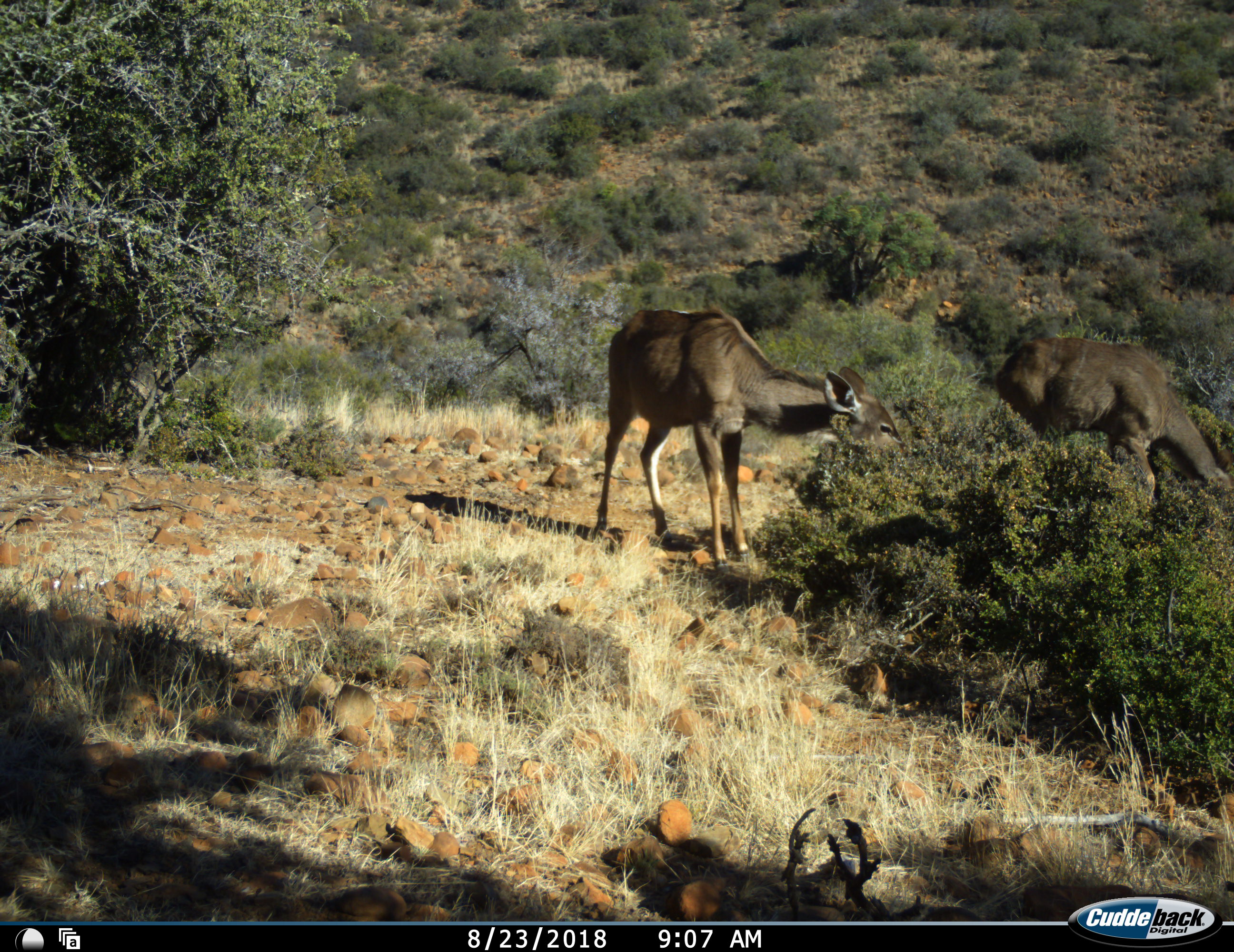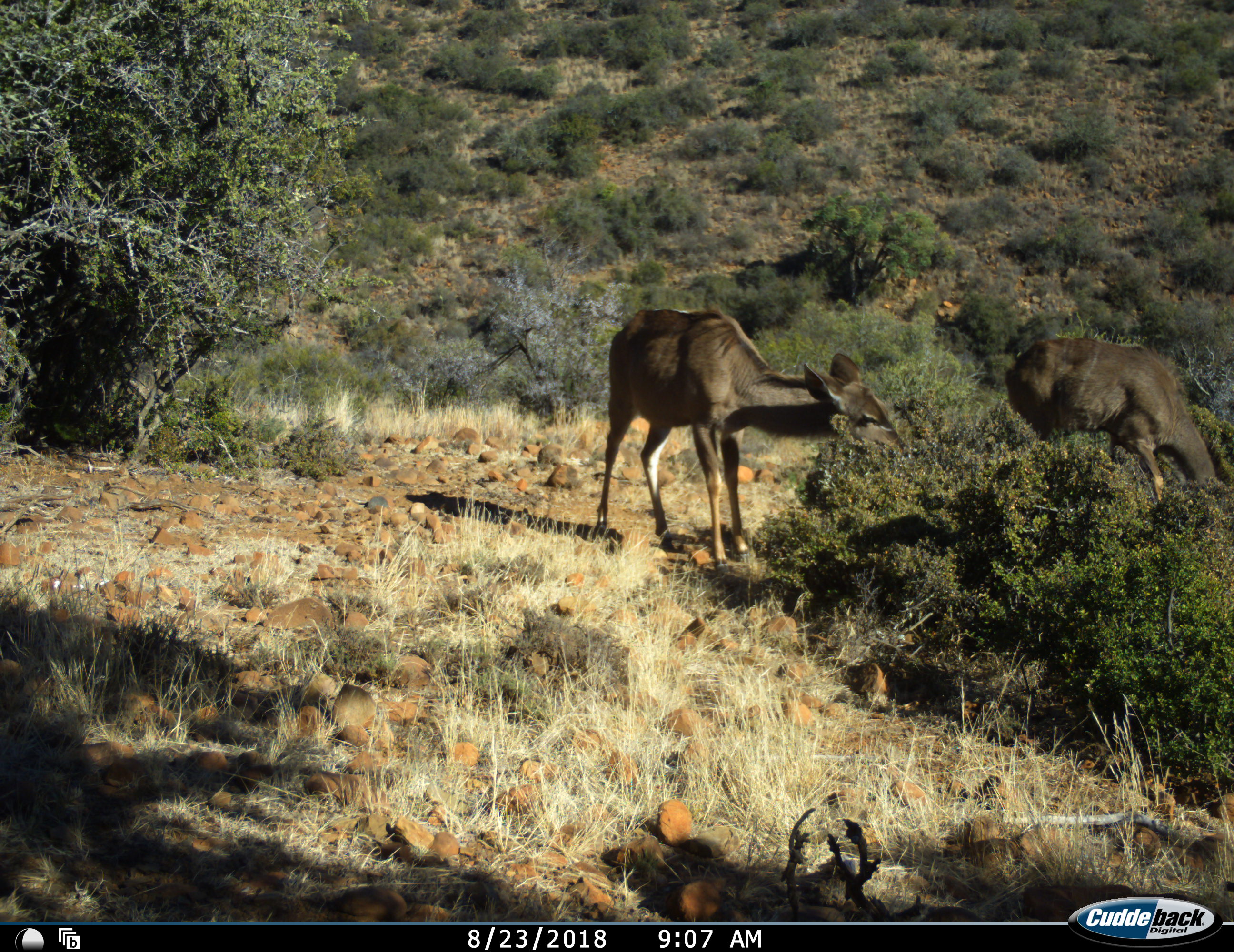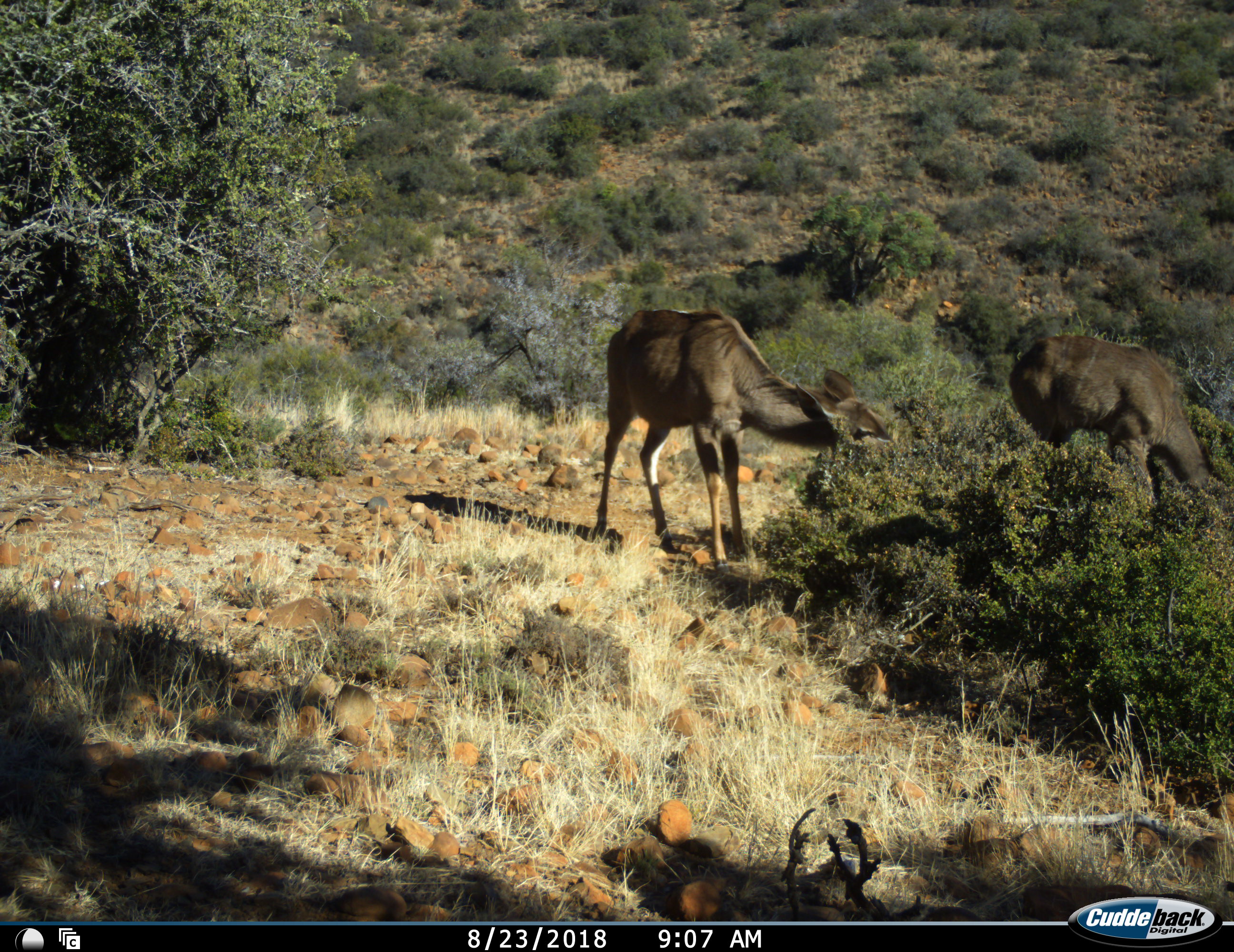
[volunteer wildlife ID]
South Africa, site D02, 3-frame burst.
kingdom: Animalia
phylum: Chordata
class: Mammalia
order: Artiodactyla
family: Bovidae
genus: Tragelaphus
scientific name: Tragelaphus strepsiceros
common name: greater kudu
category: kudu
Kudu (greater kudu) (Tragelaphus strepsiceros), count 2. Behavior (volunteer vote fractions): standing 17%, resting 0%, moving 0%, interacting 0%. Young present (vote fraction): 33%. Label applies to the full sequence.